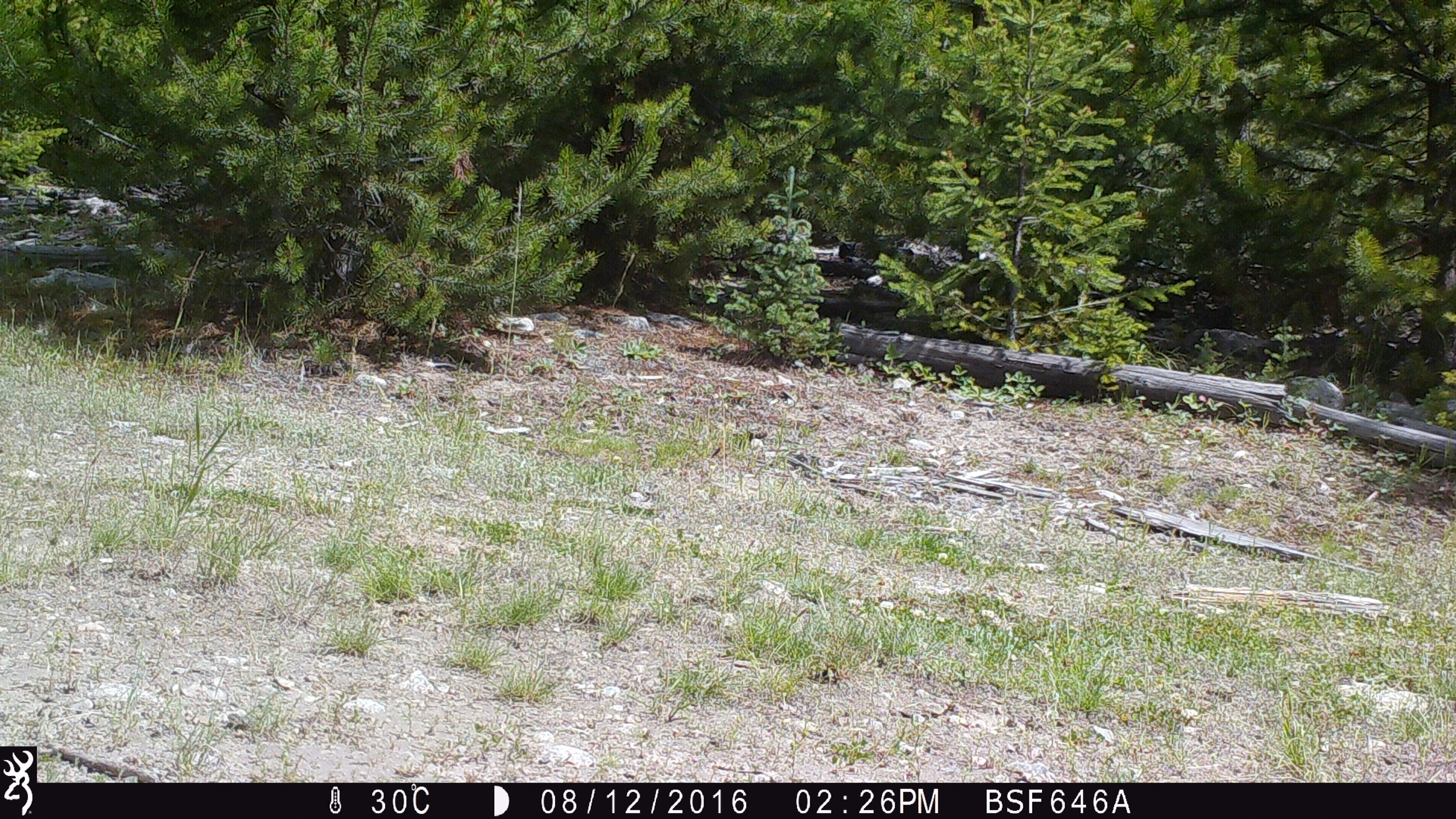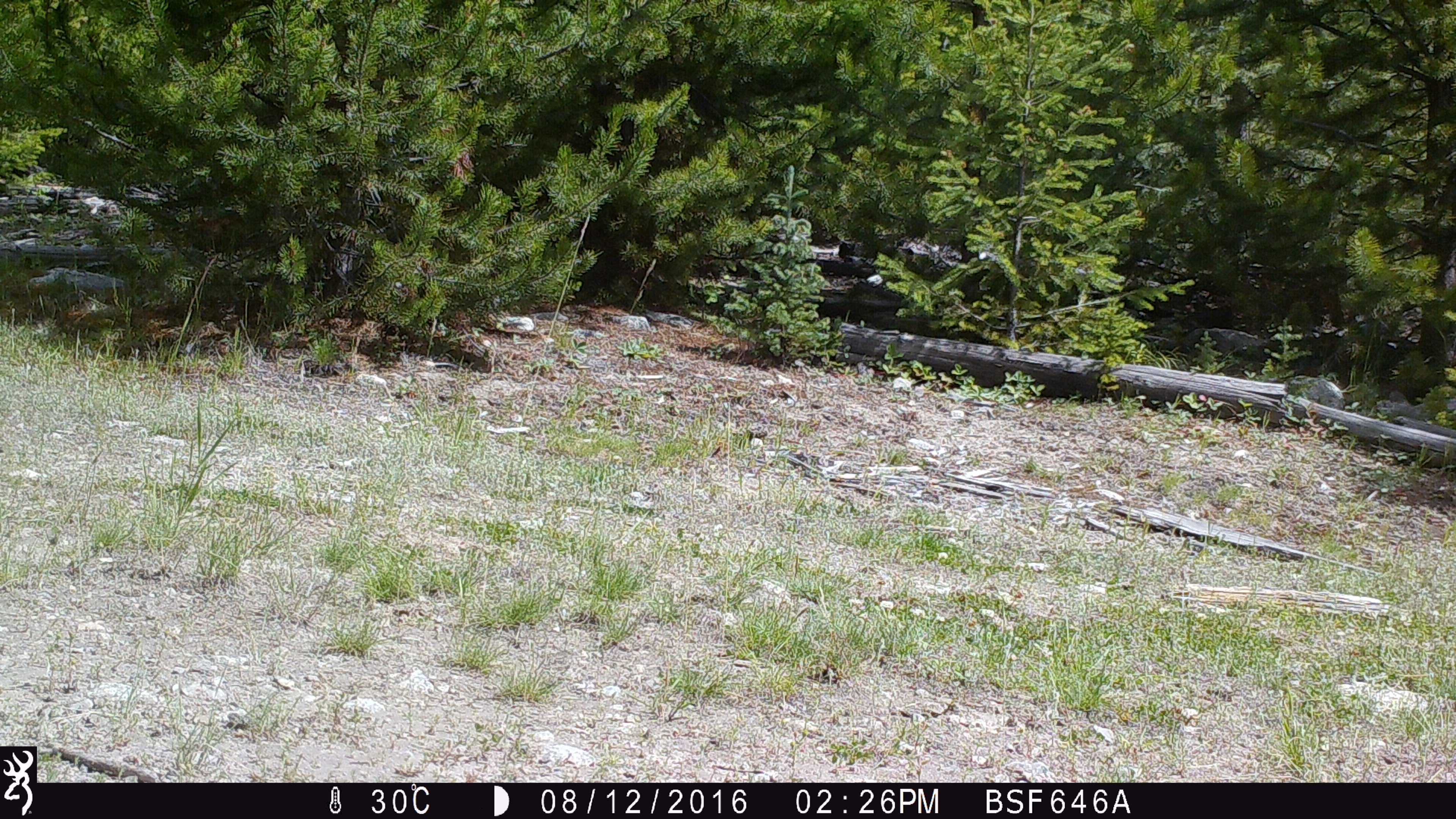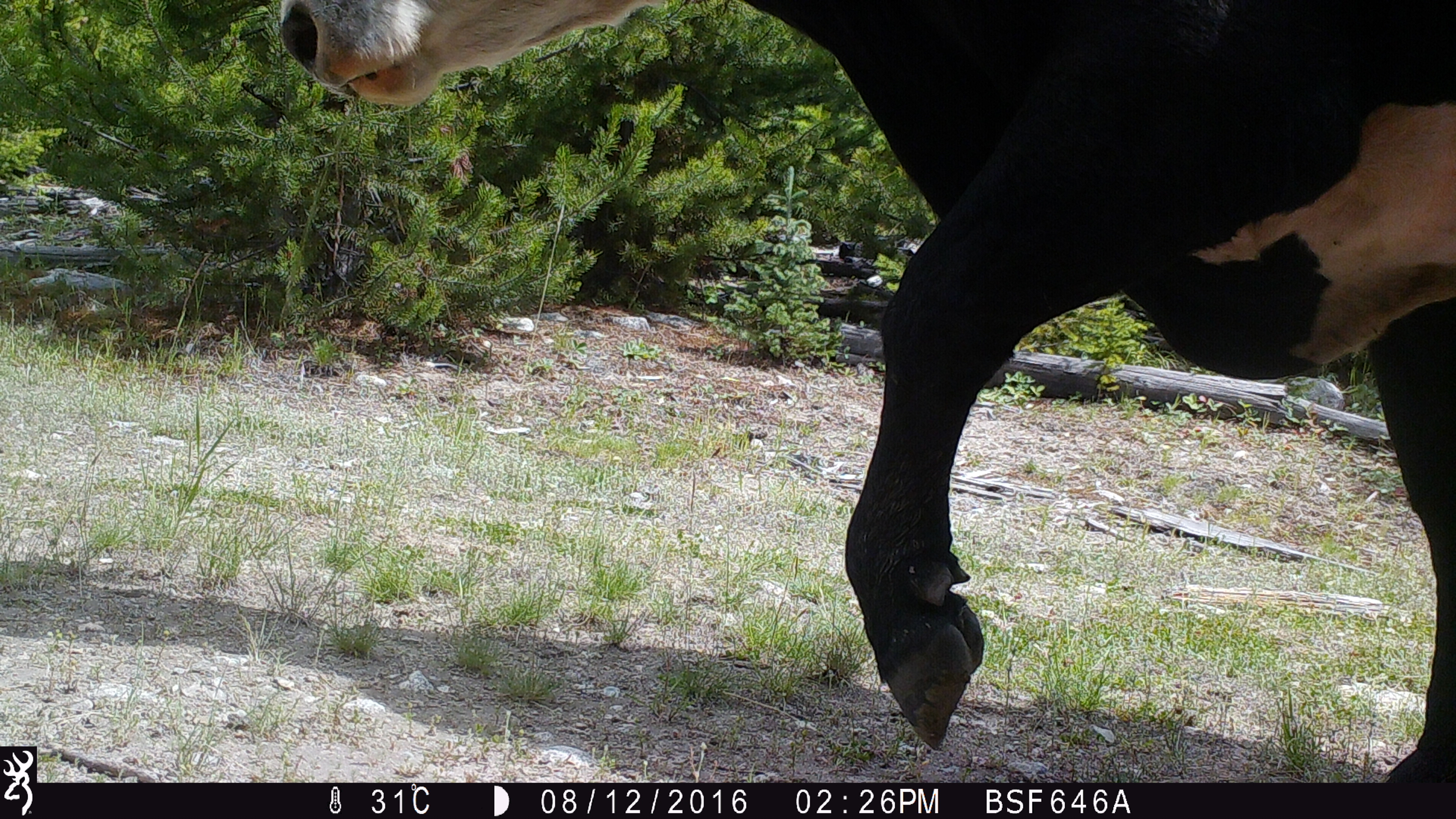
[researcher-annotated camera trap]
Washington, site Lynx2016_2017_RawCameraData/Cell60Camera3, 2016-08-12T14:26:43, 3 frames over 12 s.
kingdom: Animalia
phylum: Chordata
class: Mammalia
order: Artiodactyla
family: Bovidae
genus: Bos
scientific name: Bos taurus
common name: domestic cattle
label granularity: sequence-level